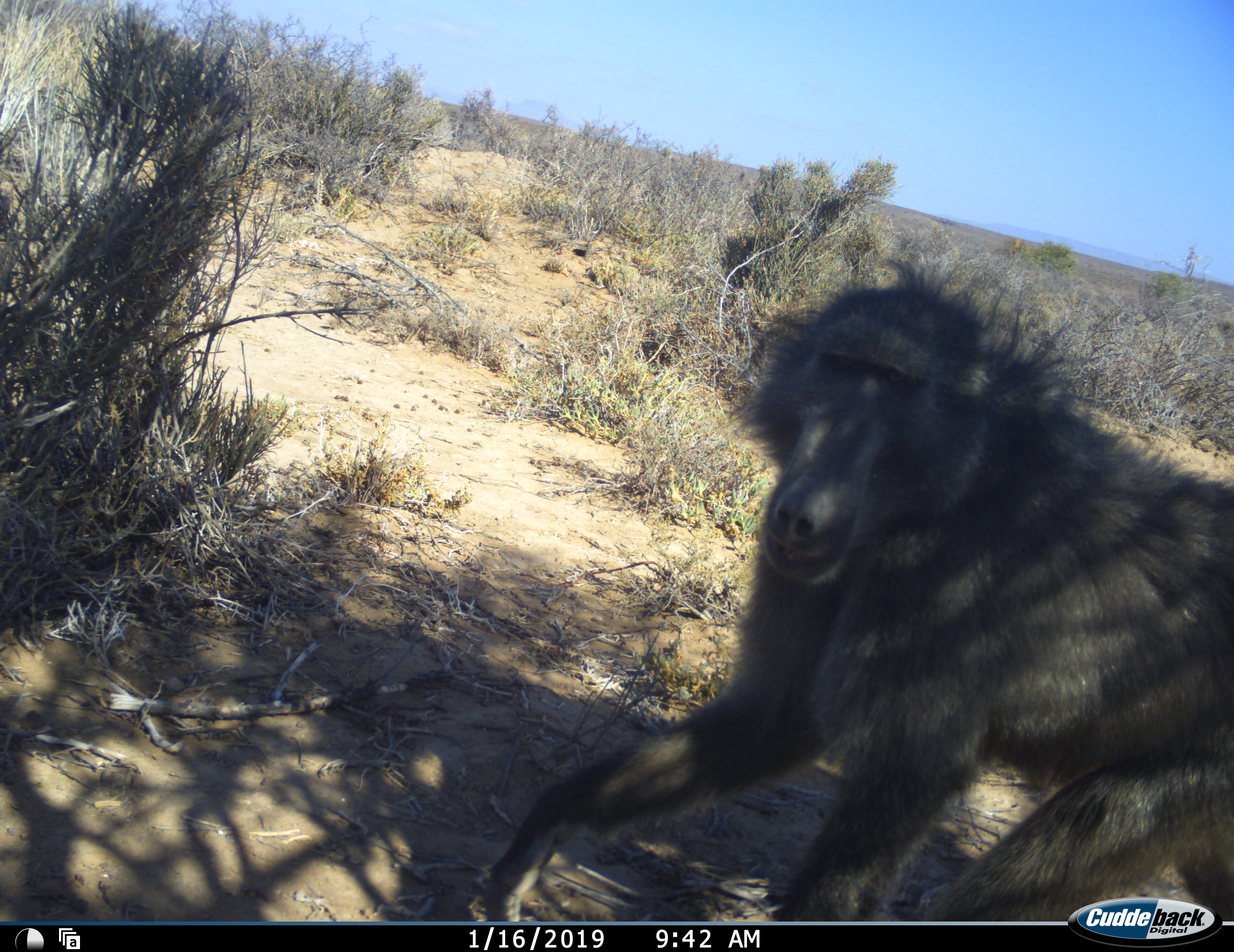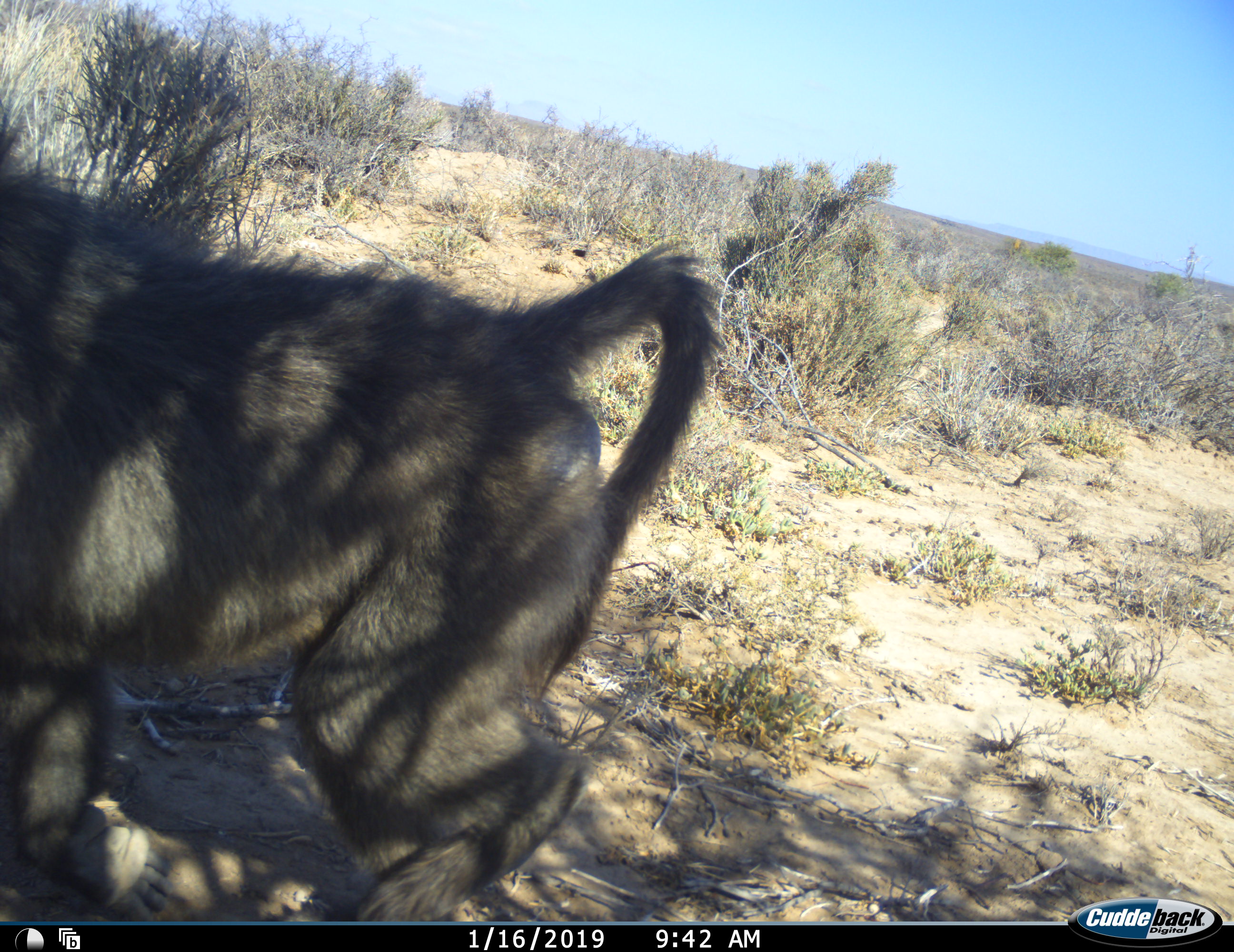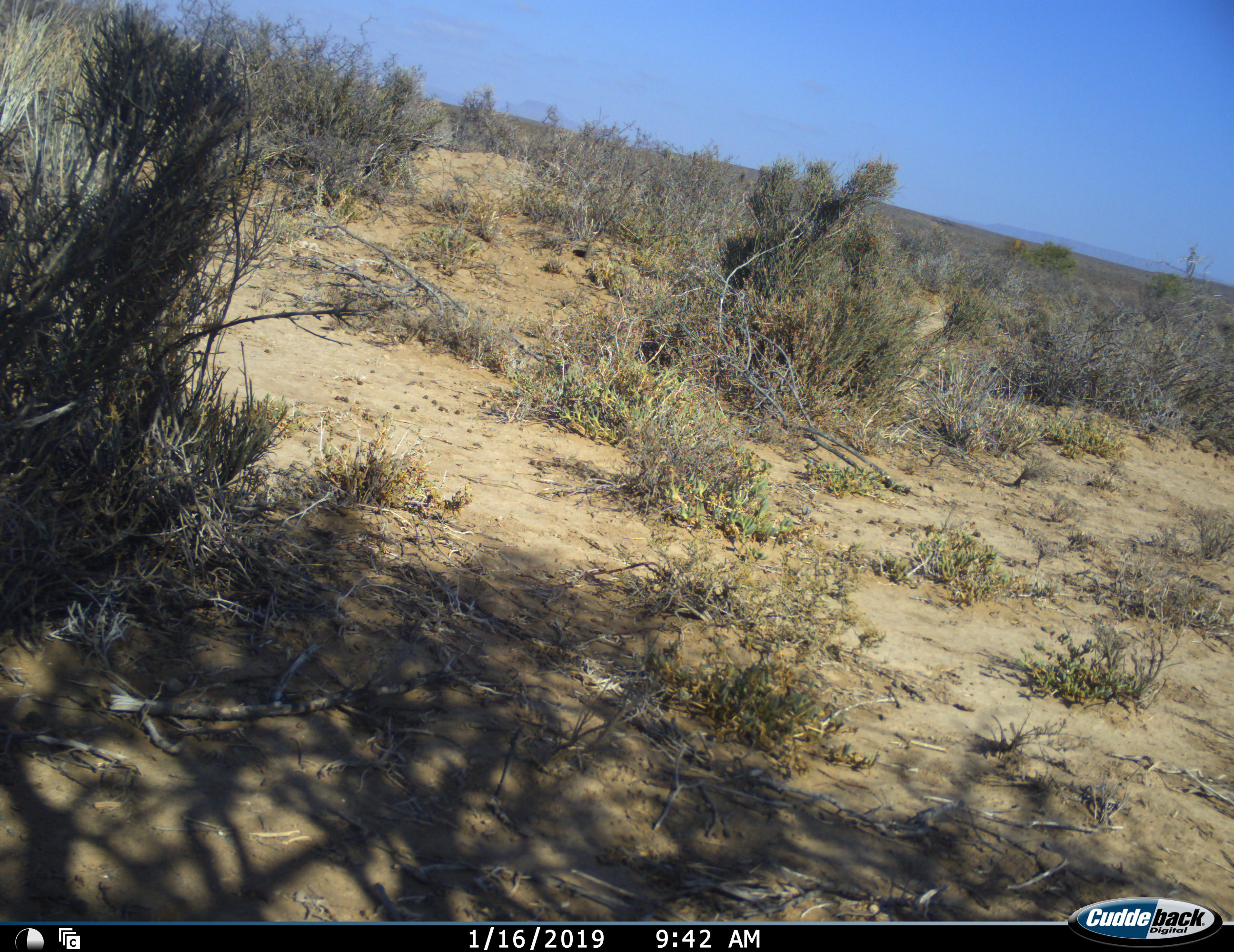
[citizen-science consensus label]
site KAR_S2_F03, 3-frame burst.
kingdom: Animalia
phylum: Chordata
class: Mammalia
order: Primates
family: Cercopithecidae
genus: Papio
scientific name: Papio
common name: baboon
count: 1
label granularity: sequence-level